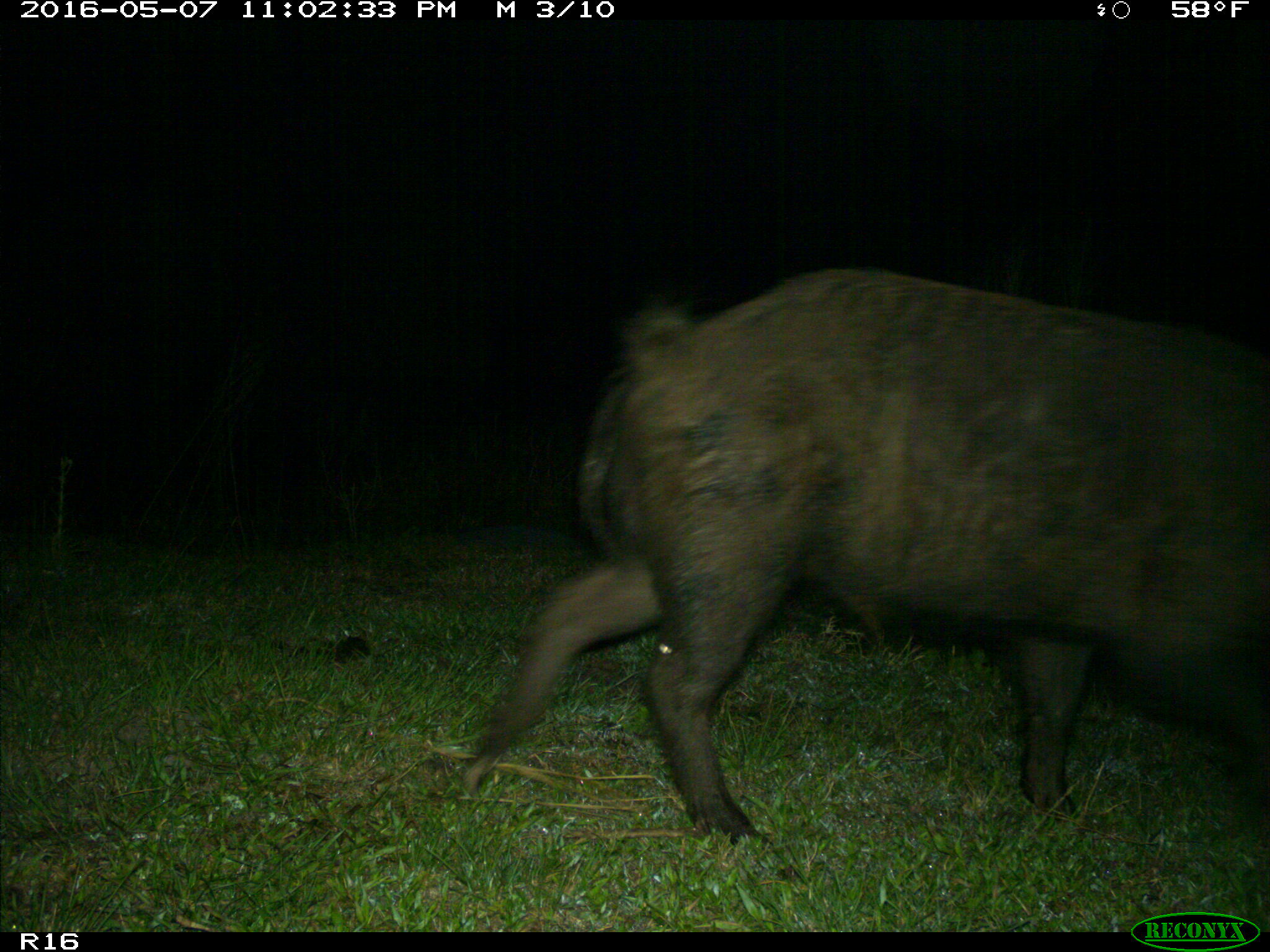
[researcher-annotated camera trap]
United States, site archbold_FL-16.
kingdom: Animalia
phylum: Chordata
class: Mammalia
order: Artiodactyla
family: Suidae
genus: Sus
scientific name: Sus scrofa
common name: wild boar